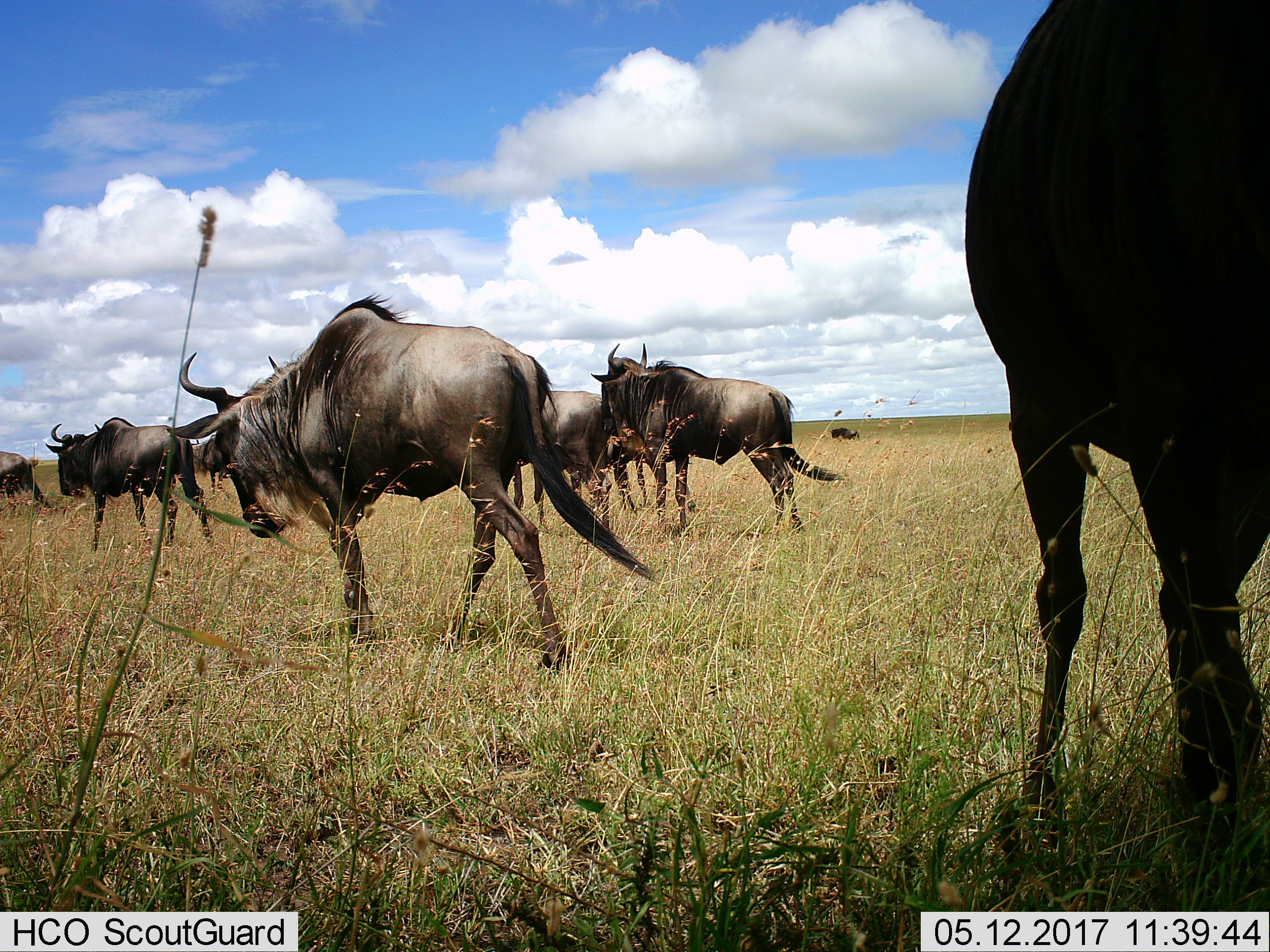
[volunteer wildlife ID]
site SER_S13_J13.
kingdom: Animalia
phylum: Chordata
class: Mammalia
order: Artiodactyla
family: Bovidae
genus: Connochaetes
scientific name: Connochaetes taurinus taurinus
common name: blue wildebeest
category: wildebeestblue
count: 8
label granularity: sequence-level